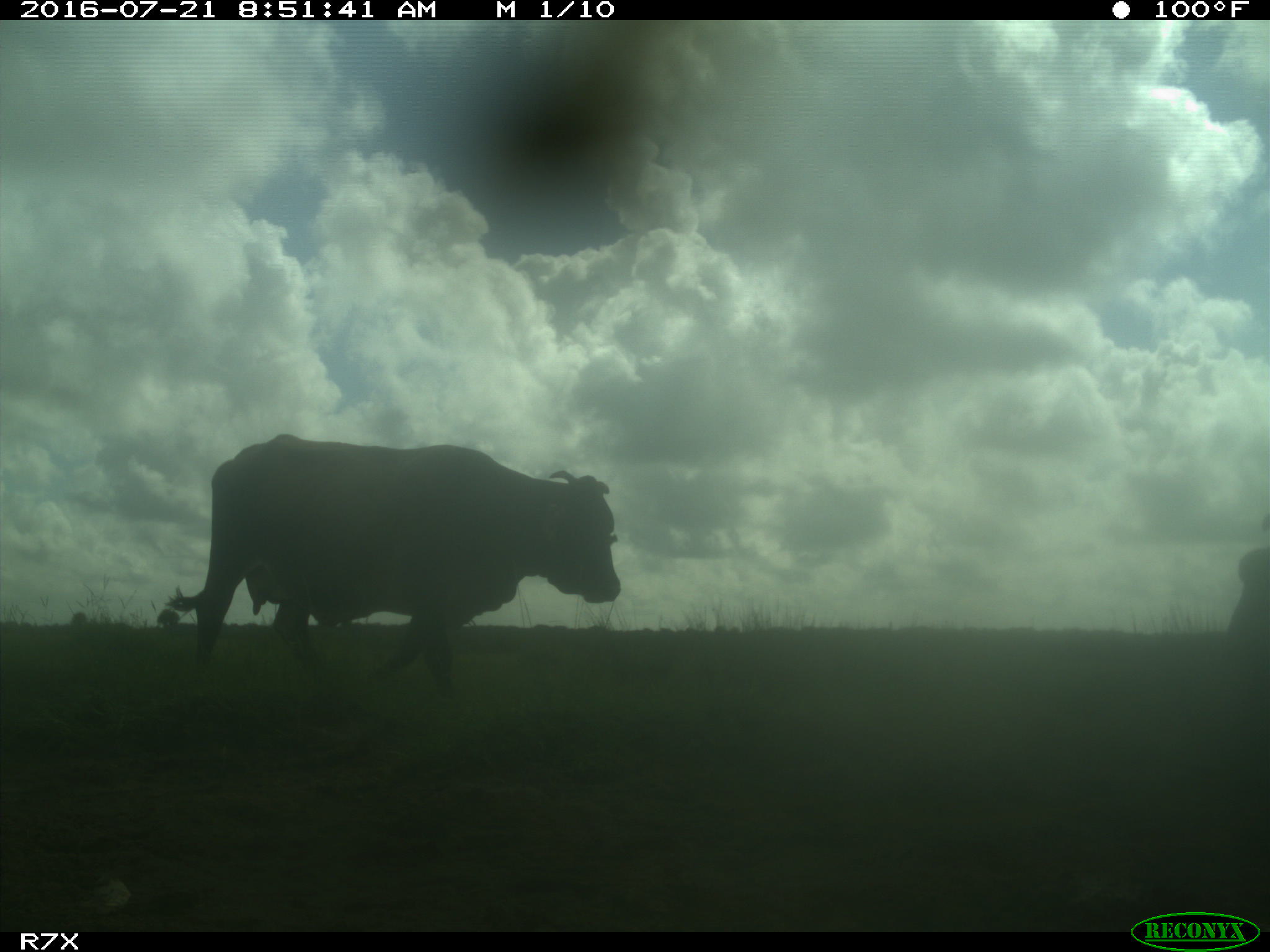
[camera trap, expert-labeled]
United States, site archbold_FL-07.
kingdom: Animalia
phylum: Chordata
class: Mammalia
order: Artiodactyla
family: Bovidae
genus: Bos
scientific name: Bos taurus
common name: domestic cow